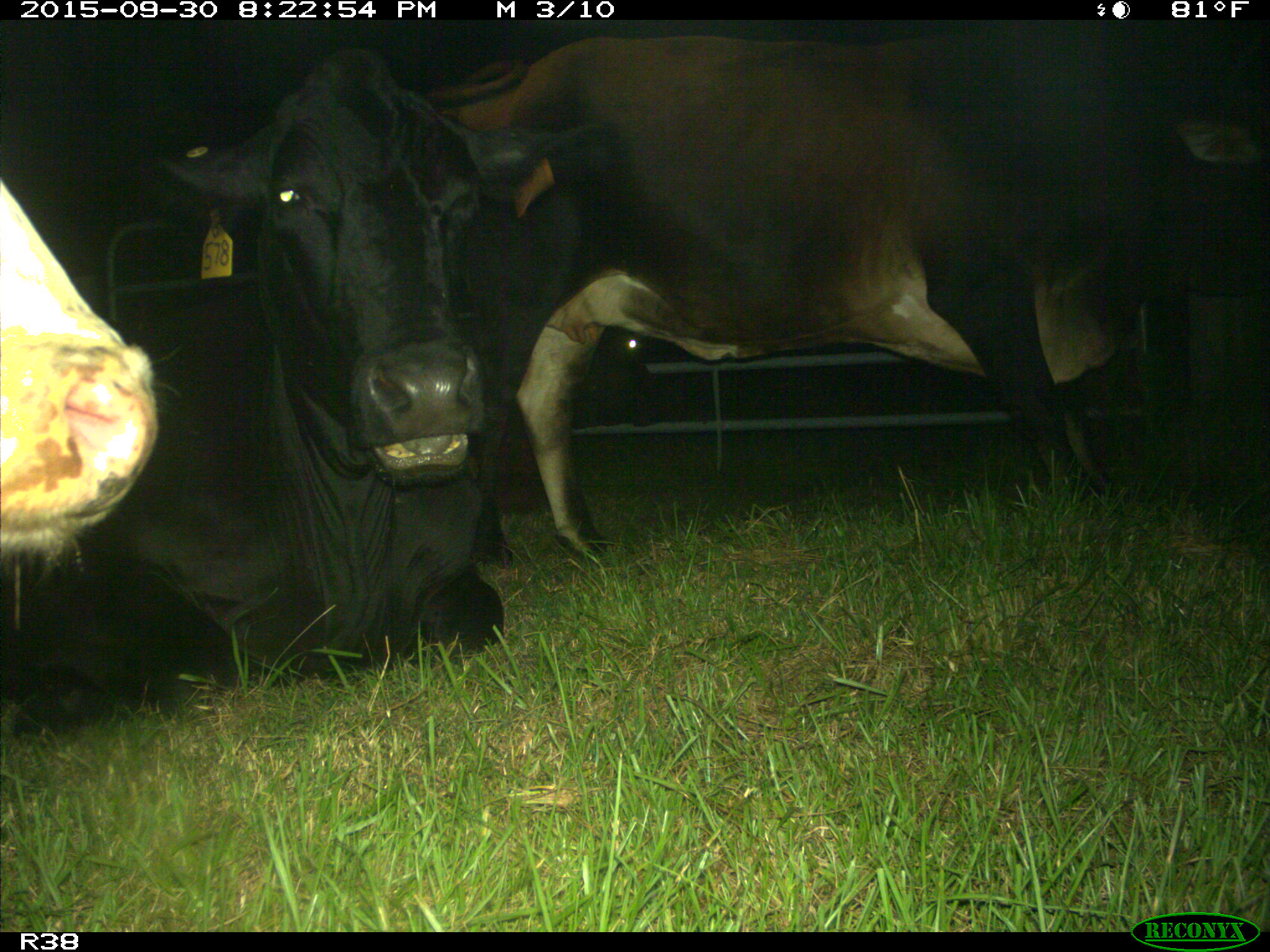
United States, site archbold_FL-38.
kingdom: Animalia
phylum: Chordata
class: Mammalia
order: Artiodactyla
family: Bovidae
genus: Bos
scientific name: Bos taurus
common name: domestic cow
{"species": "Bos taurus (domestic cow)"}